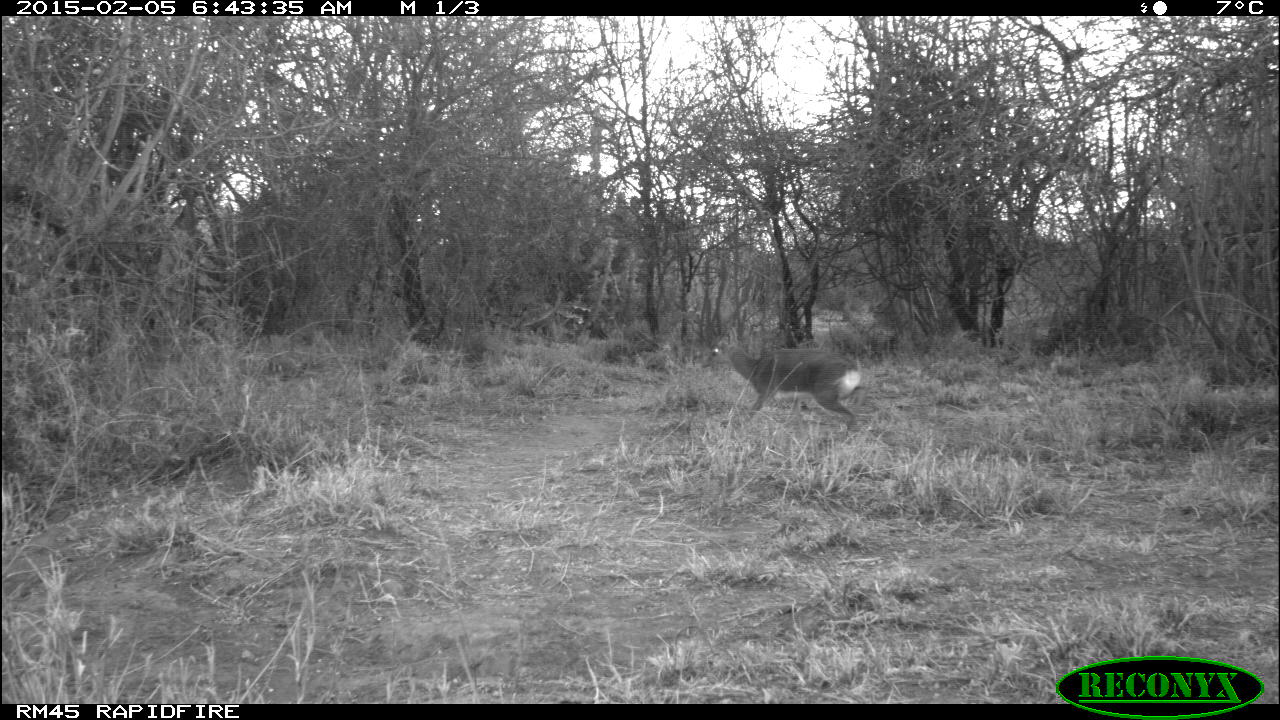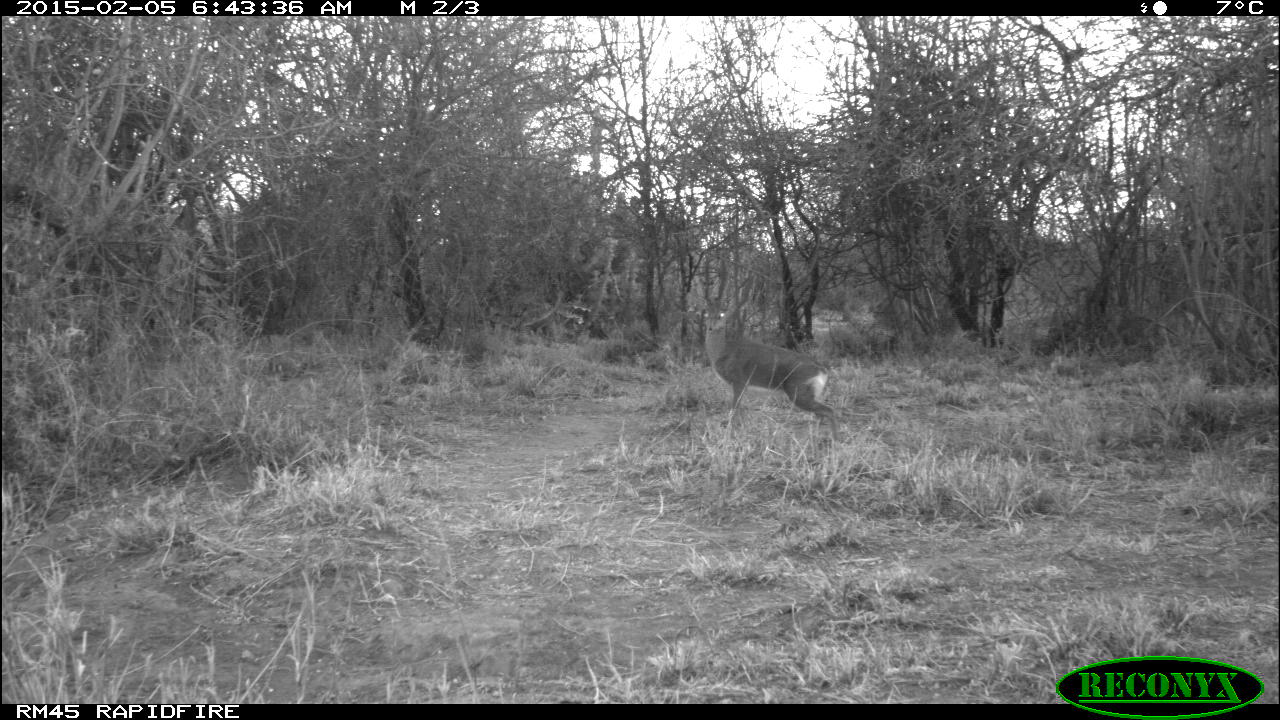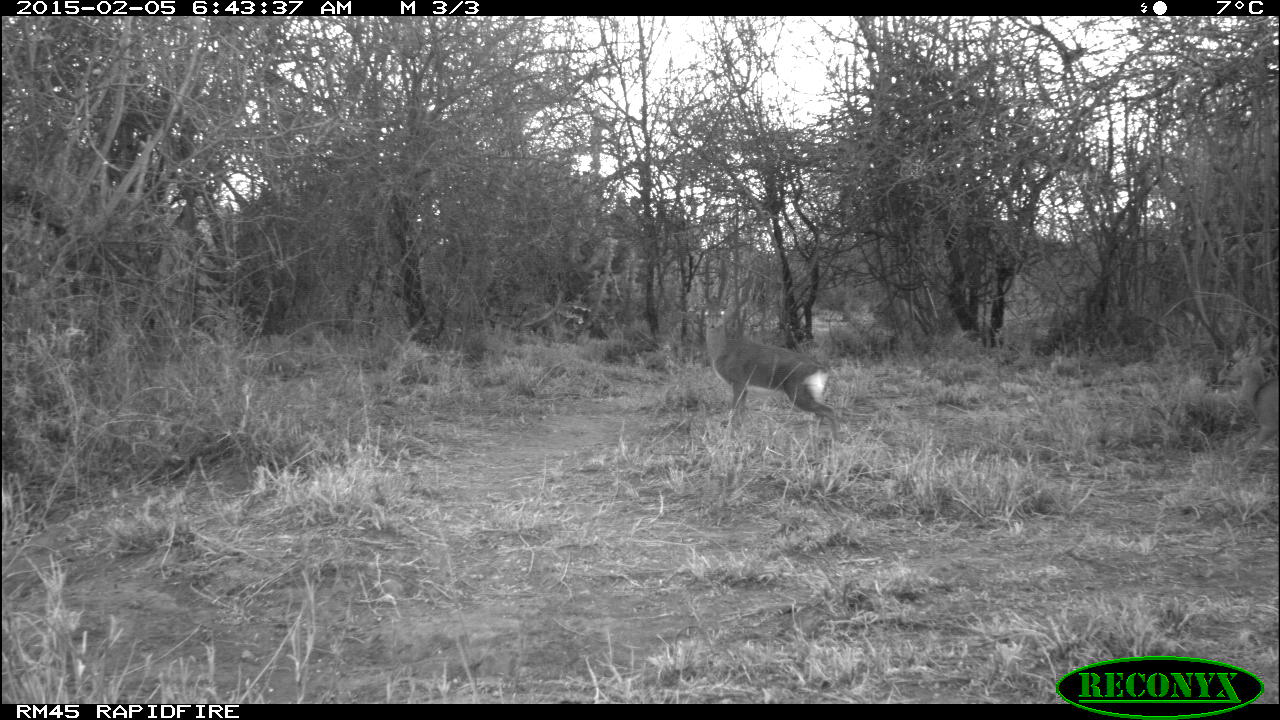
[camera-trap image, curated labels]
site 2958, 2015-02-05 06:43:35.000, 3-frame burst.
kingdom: Animalia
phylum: Chordata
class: Mammalia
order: Artiodactyla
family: Bovidae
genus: Madoqua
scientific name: Madoqua guentheri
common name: günther's dik-dik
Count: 1.